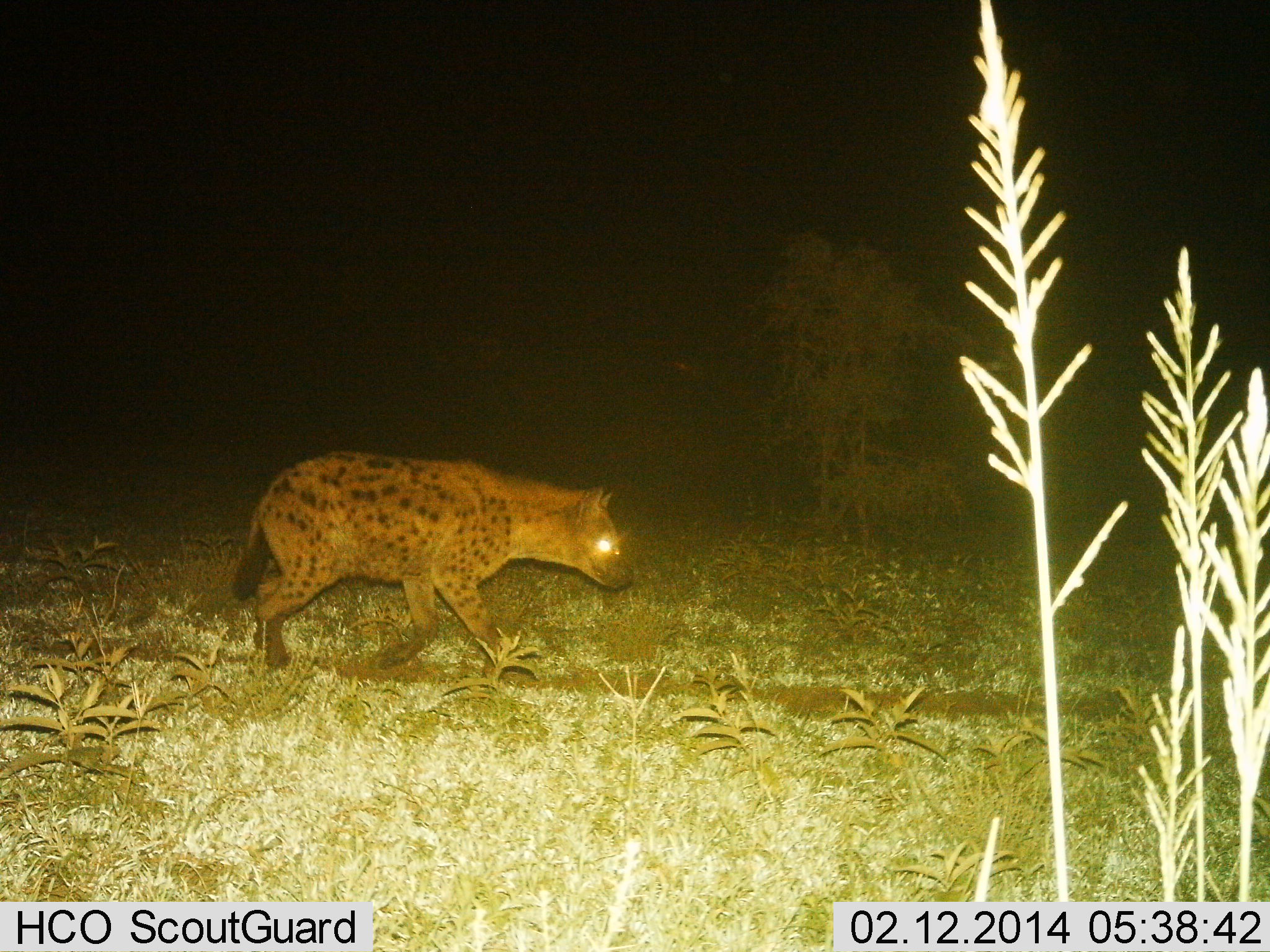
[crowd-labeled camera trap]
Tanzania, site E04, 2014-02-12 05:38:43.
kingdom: Animalia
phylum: Chordata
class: Mammalia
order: Carnivora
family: Hyaenidae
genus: Crocuta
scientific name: Crocuta crocuta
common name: spotted hyena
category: hyenaspotted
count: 1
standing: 0%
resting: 0%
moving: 100%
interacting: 0%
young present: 0%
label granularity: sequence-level